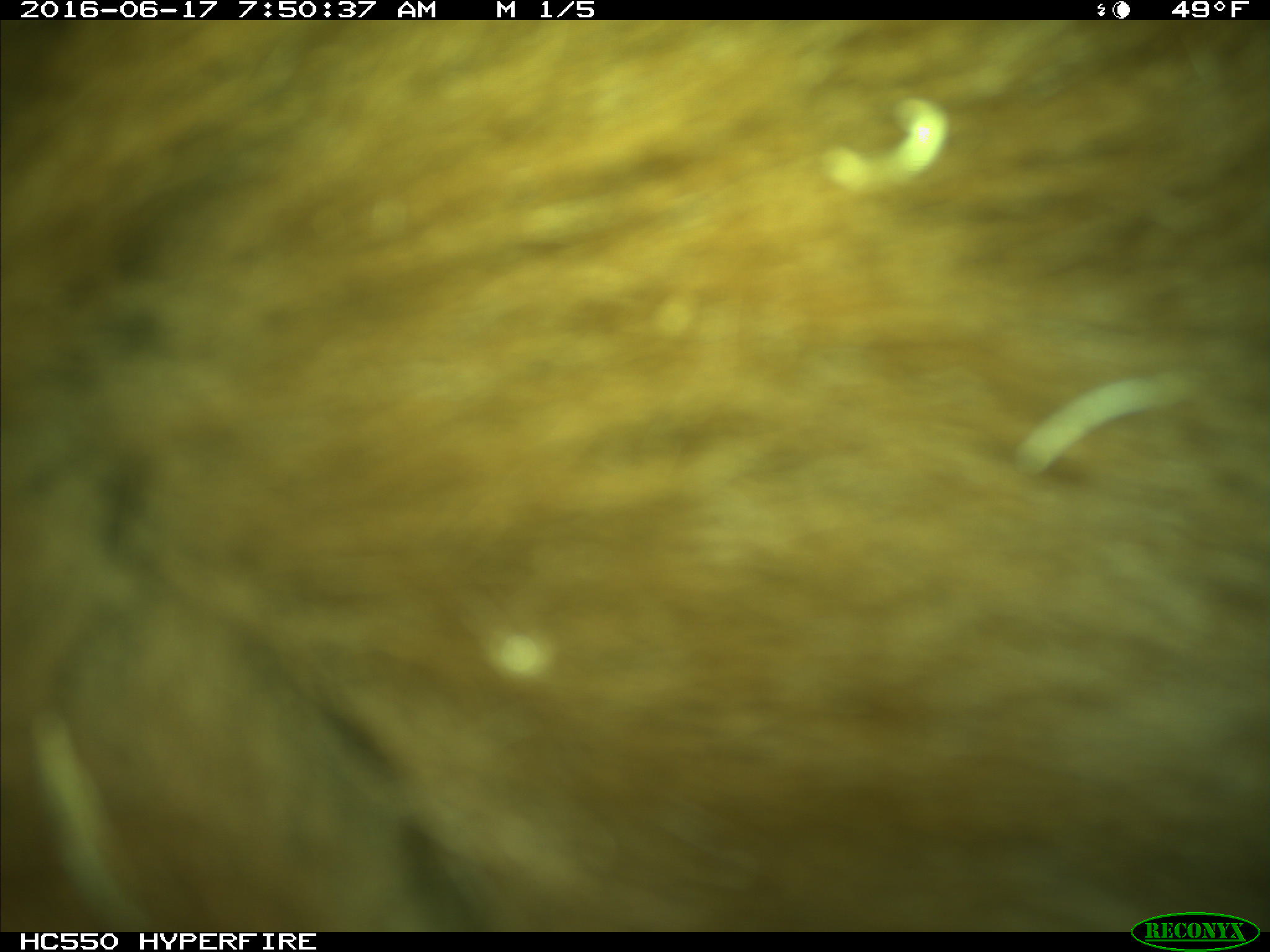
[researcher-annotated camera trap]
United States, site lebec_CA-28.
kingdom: Animalia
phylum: Chordata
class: Mammalia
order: Carnivora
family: Ursidae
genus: Ursus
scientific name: Ursus americanus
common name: american black bear